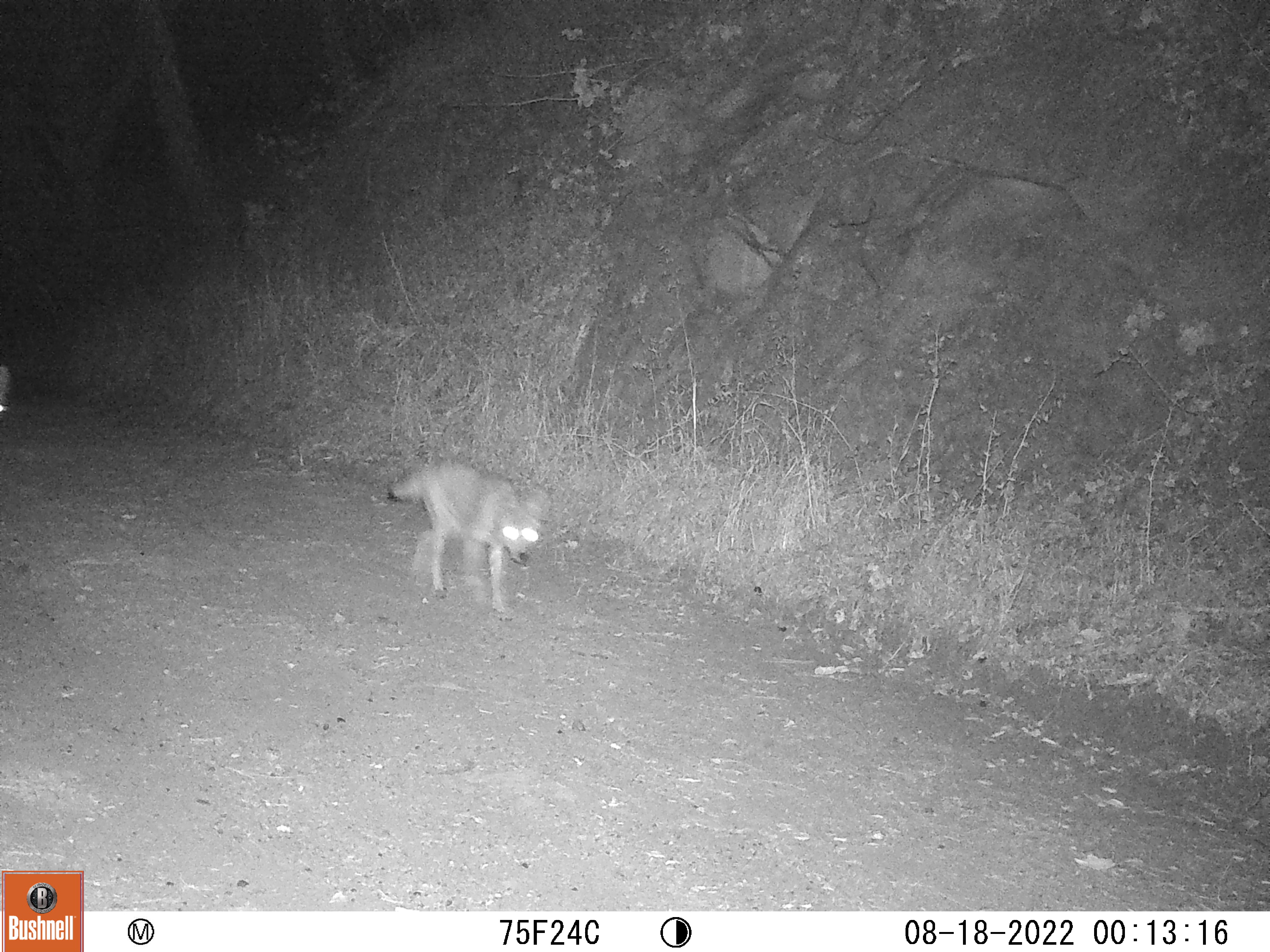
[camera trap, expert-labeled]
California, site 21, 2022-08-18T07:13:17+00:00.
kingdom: Animalia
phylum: Chordata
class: Mammalia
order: Carnivora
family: Canidae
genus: Canis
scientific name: Canis latrans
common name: coyote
Coyote (Canis latrans).